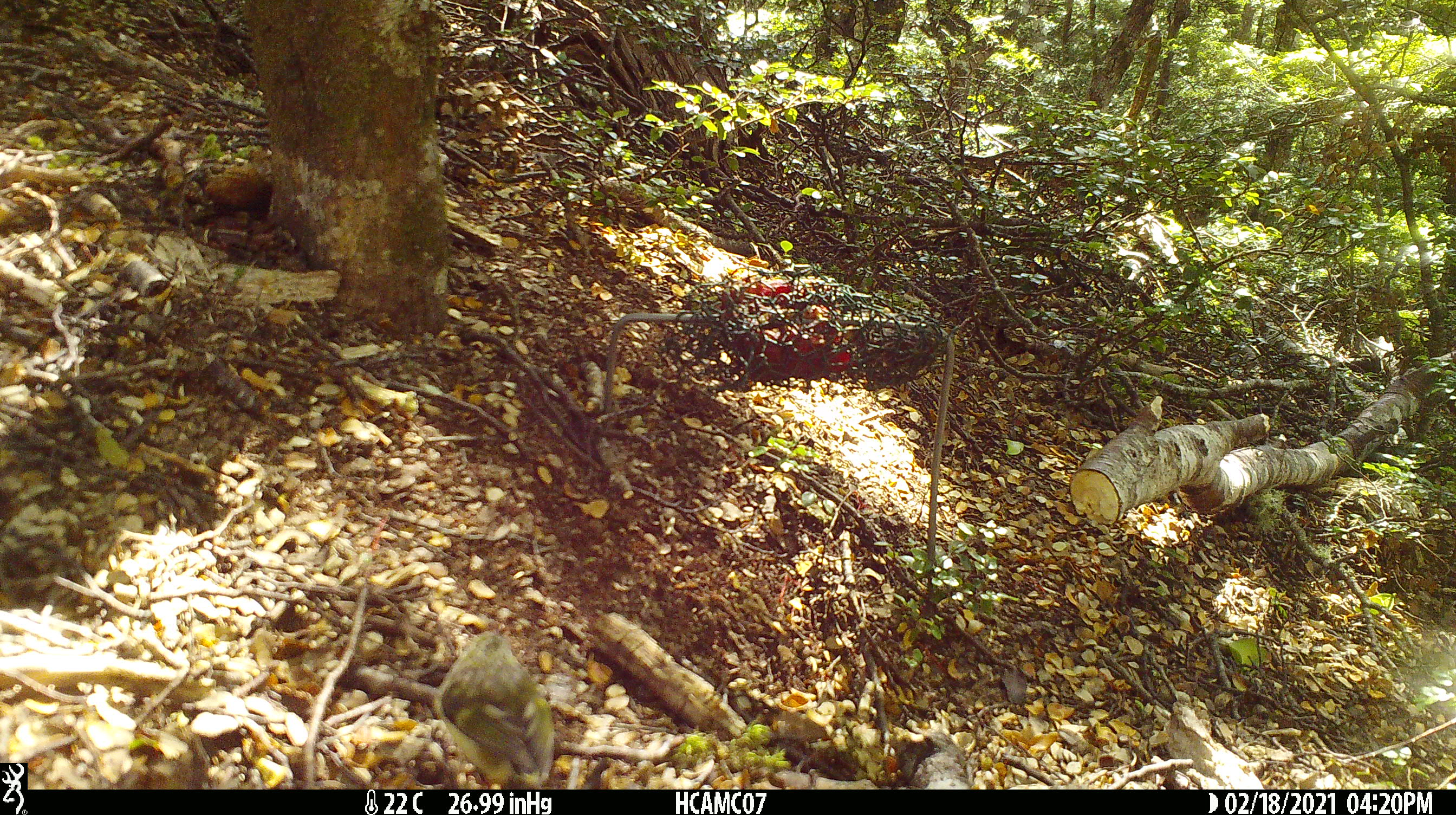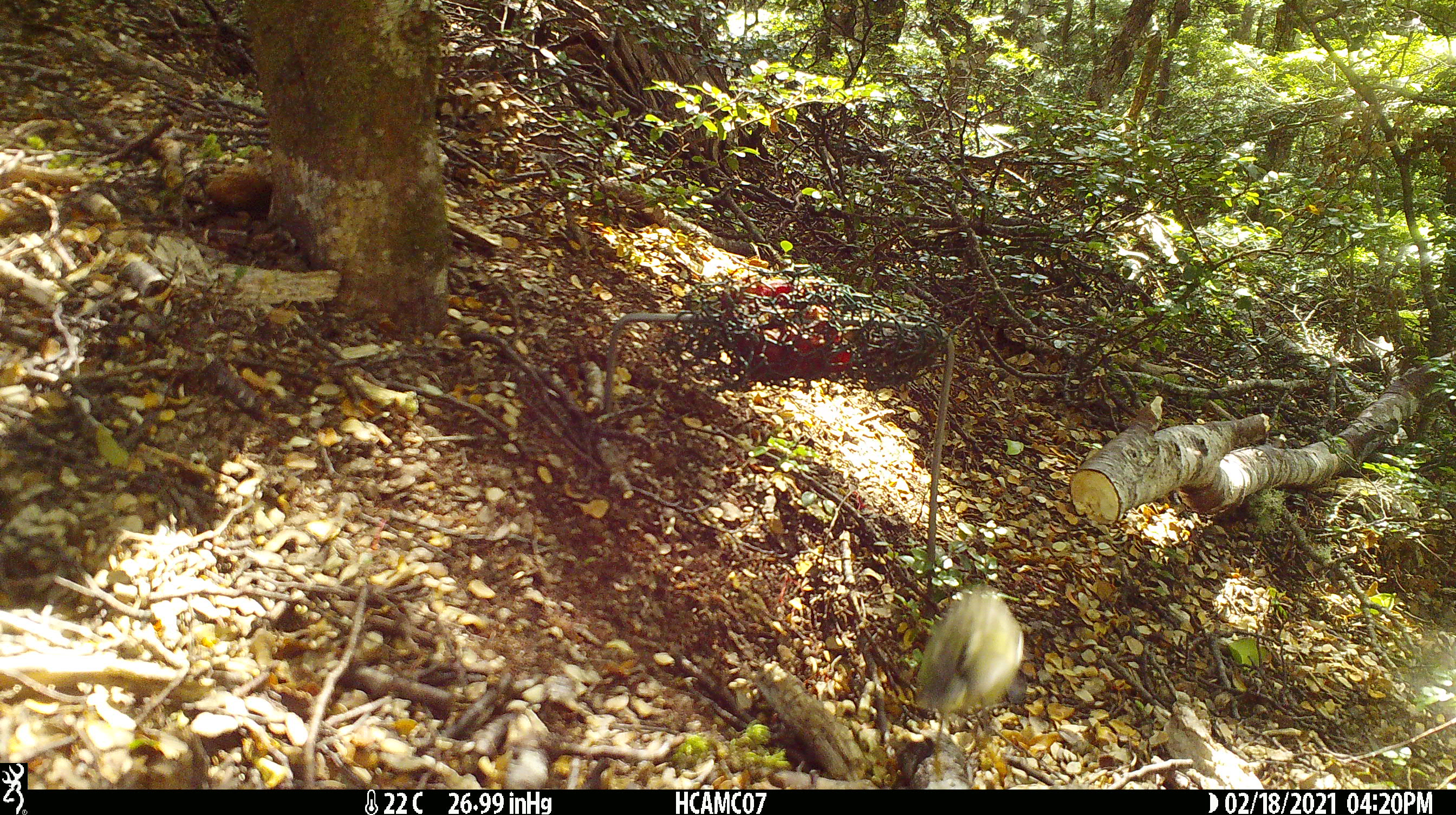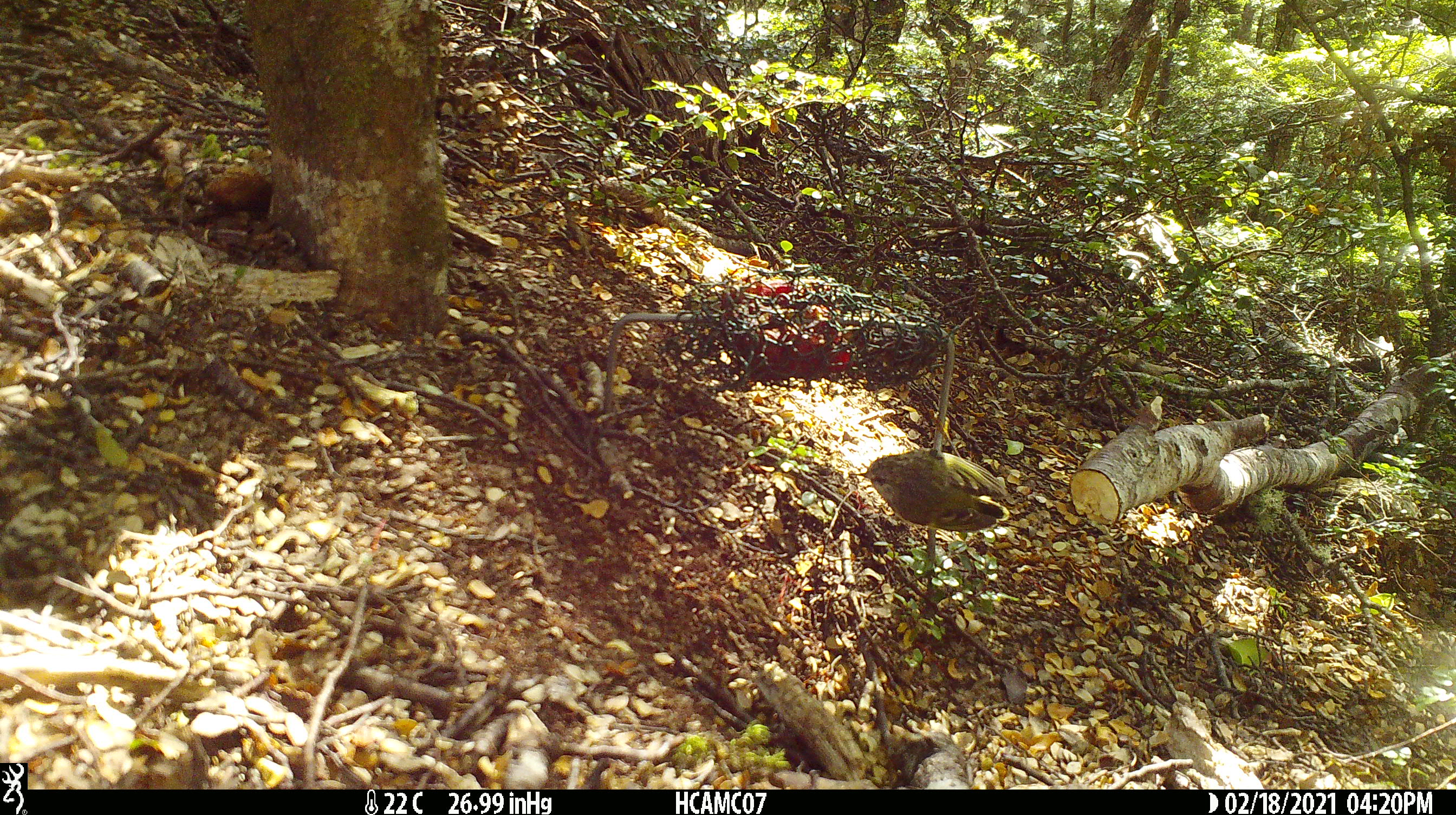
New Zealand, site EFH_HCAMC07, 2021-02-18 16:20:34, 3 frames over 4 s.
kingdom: Animalia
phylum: Chordata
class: Aves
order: Passeriformes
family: Acanthisittidae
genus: Acanthisitta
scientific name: Acanthisitta chloris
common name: rifleman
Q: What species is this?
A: Rifleman (Acanthisitta chloris).